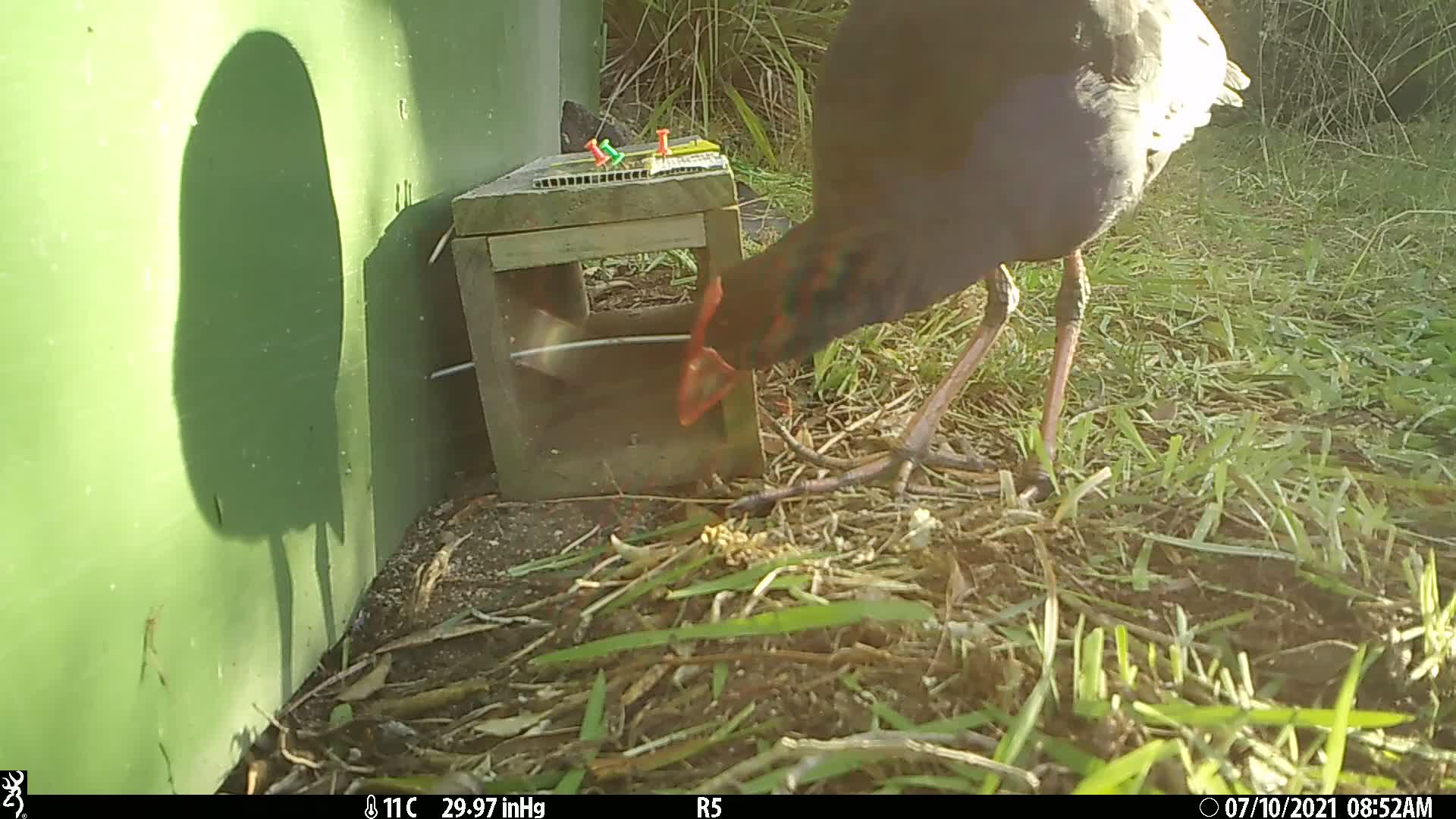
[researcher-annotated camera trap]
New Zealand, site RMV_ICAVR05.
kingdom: Animalia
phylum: Chordata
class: Aves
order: Gruiformes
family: Rallidae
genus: Porphyrio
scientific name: Porphyrio melanotus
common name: australasian swamphen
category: pukeko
Pukeko (australasian swamphen) (Porphyrio melanotus).